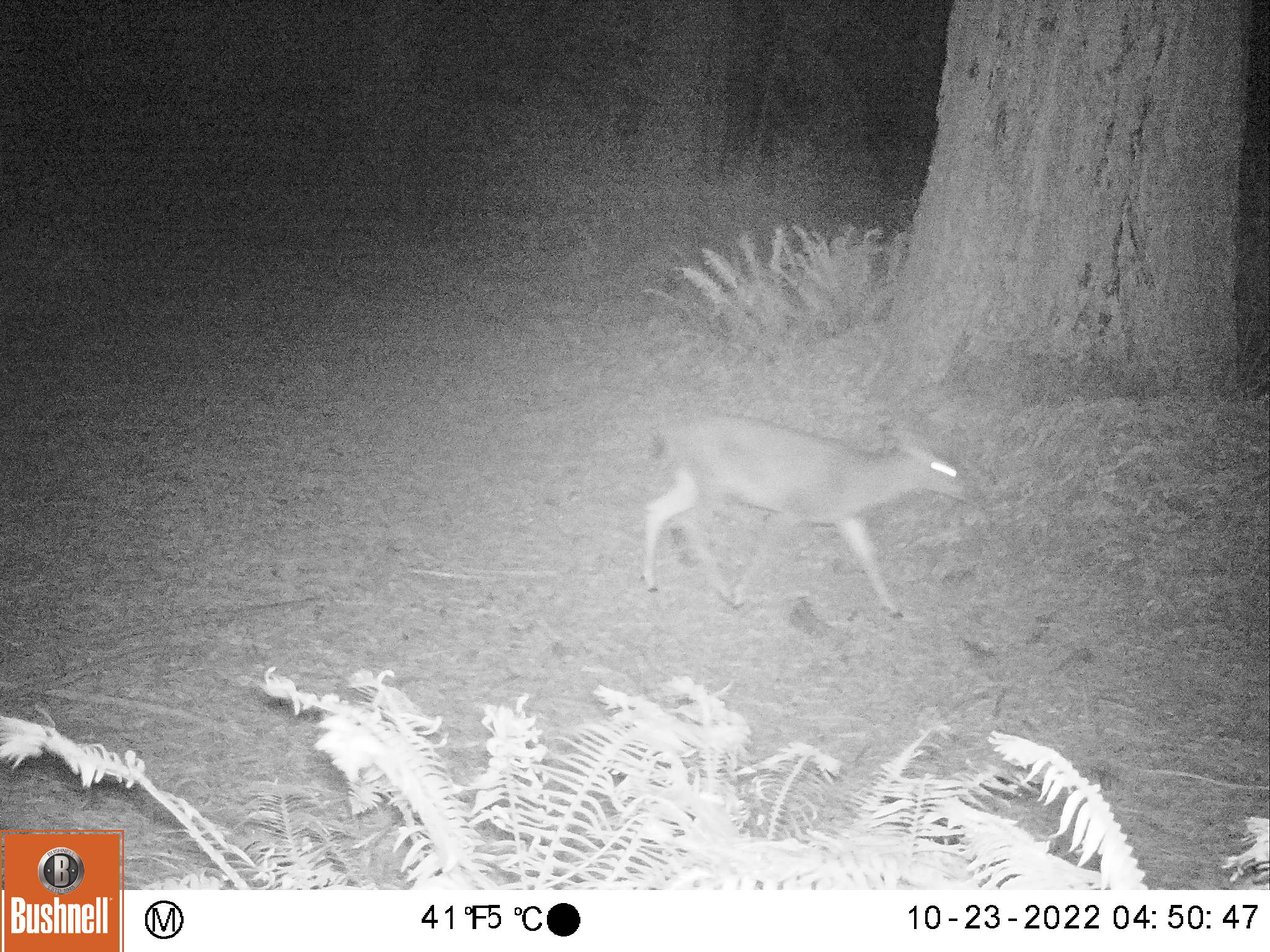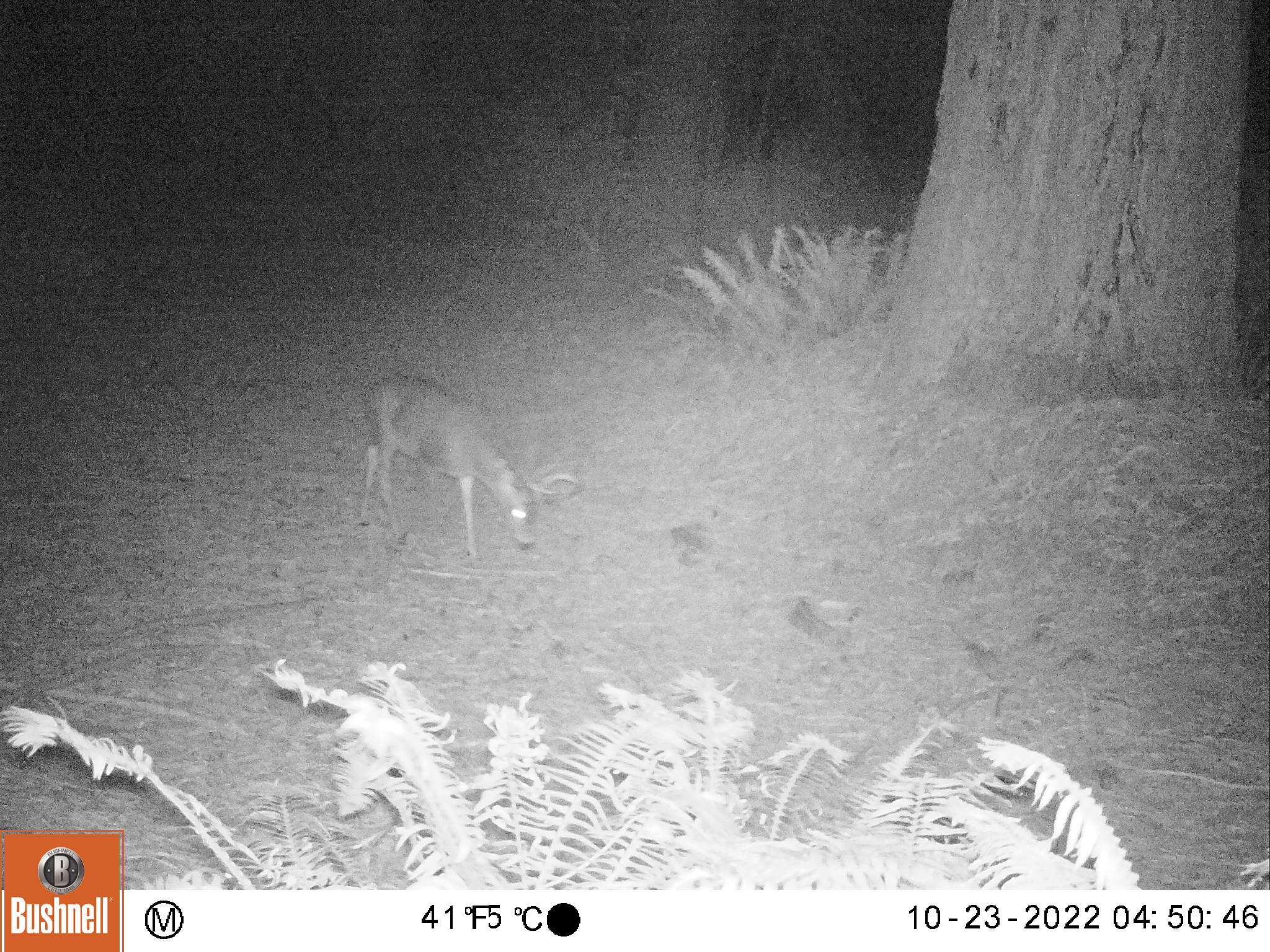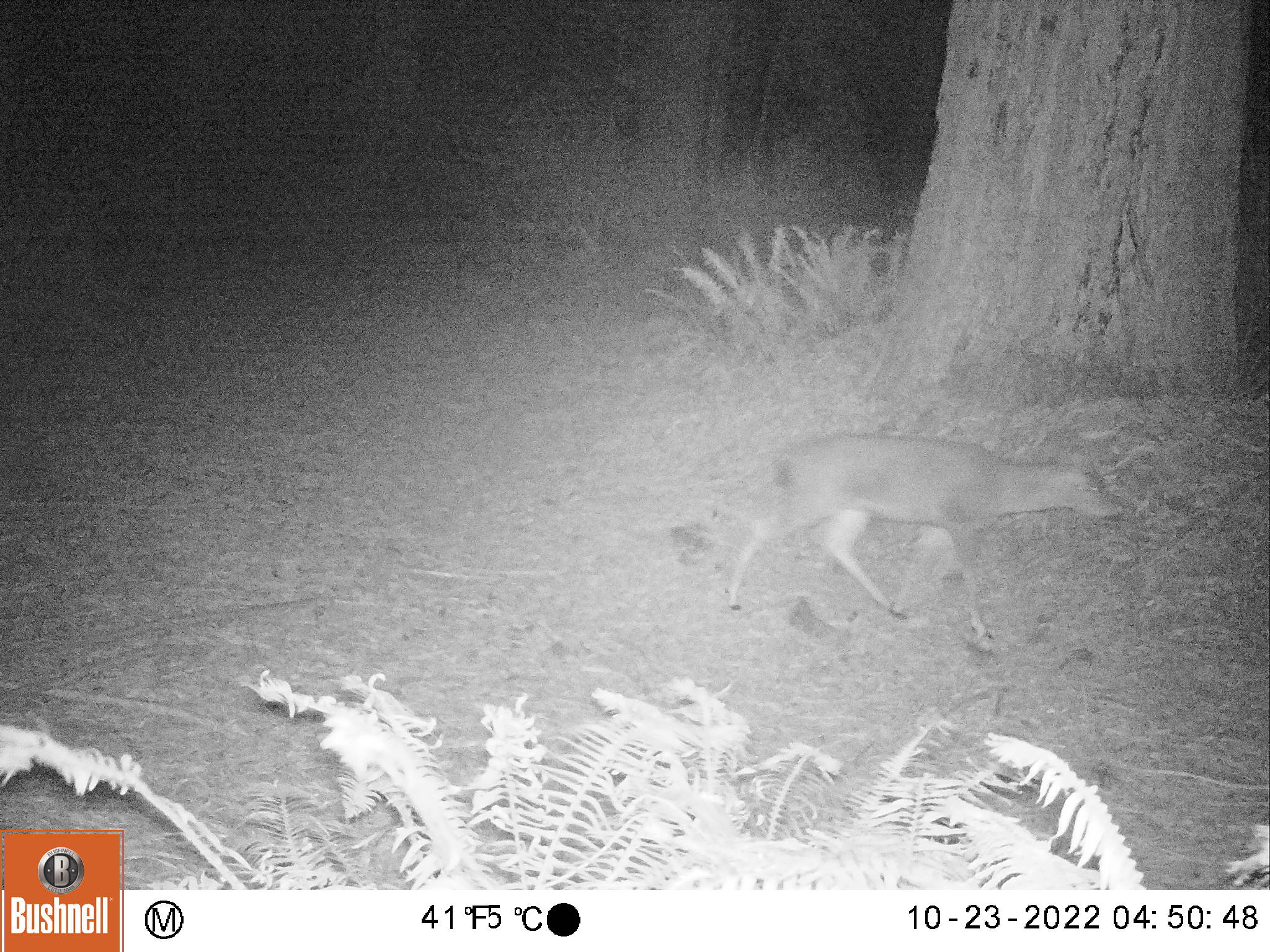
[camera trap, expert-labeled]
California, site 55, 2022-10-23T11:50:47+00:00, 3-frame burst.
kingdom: Animalia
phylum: Chordata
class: Mammalia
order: Artiodactyla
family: Cervidae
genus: Odocoileus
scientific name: Odocoileus hemionus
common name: mule deer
Mule deer (Odocoileus hemionus).